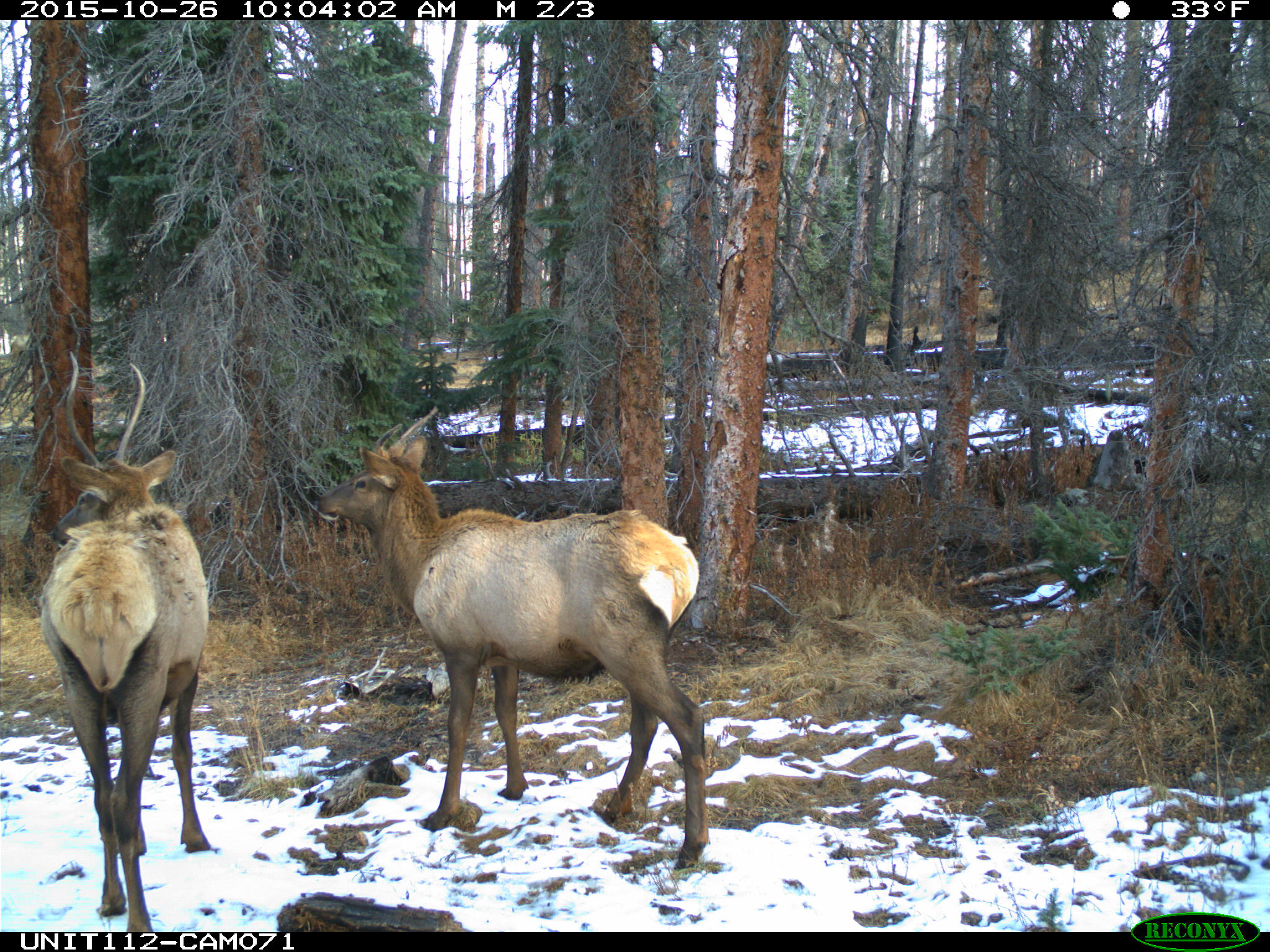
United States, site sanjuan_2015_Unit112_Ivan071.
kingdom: Animalia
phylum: Chordata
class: Mammalia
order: Artiodactyla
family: Cervidae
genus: Cervus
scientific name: Cervus elaphus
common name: red deer